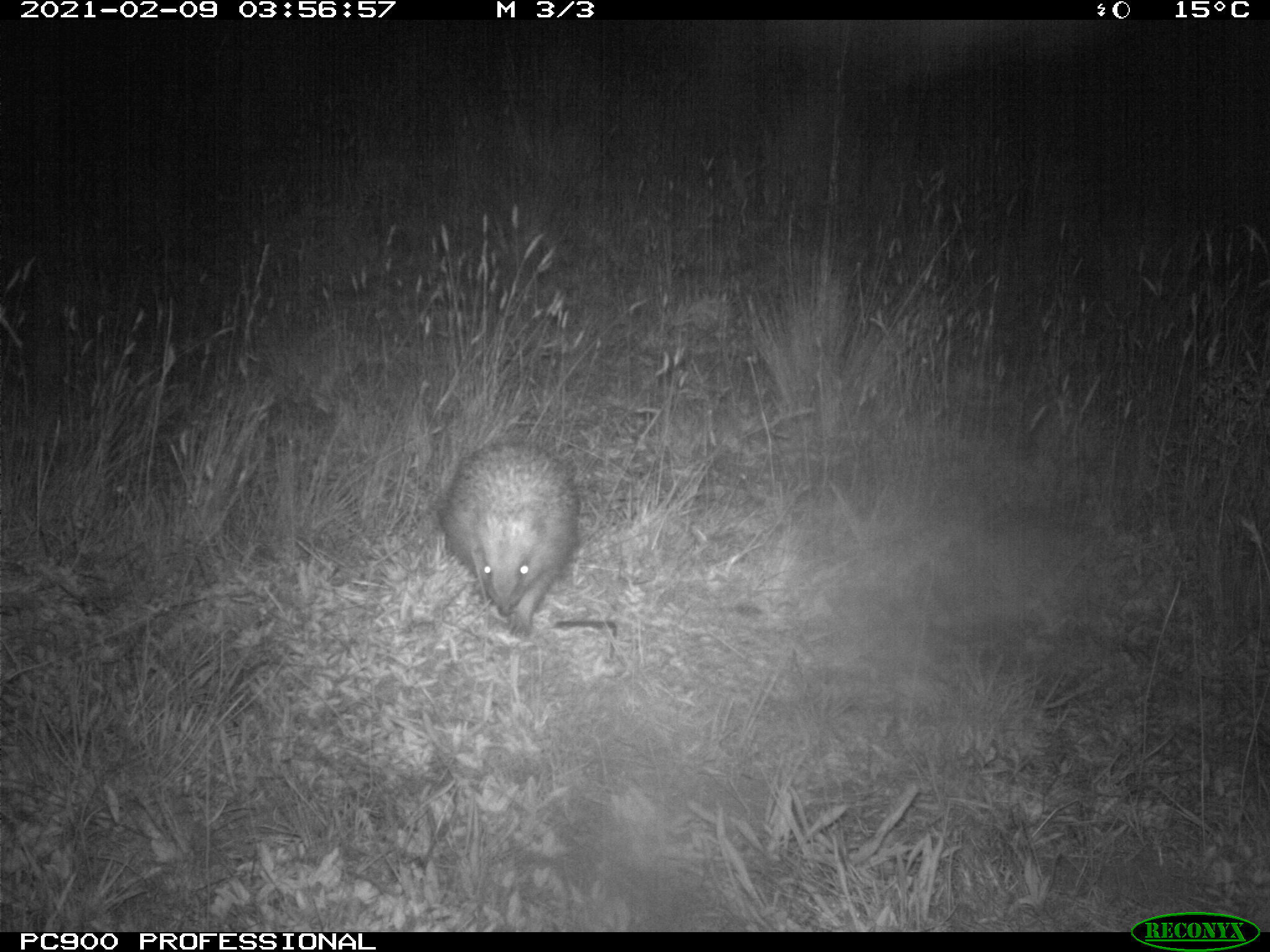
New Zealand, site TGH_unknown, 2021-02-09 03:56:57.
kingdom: Animalia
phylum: Chordata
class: Mammalia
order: Eulipotyphla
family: Erinaceidae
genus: Erinaceus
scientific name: Erinaceus europaeus europaeus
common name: european hedgehog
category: hedgehog